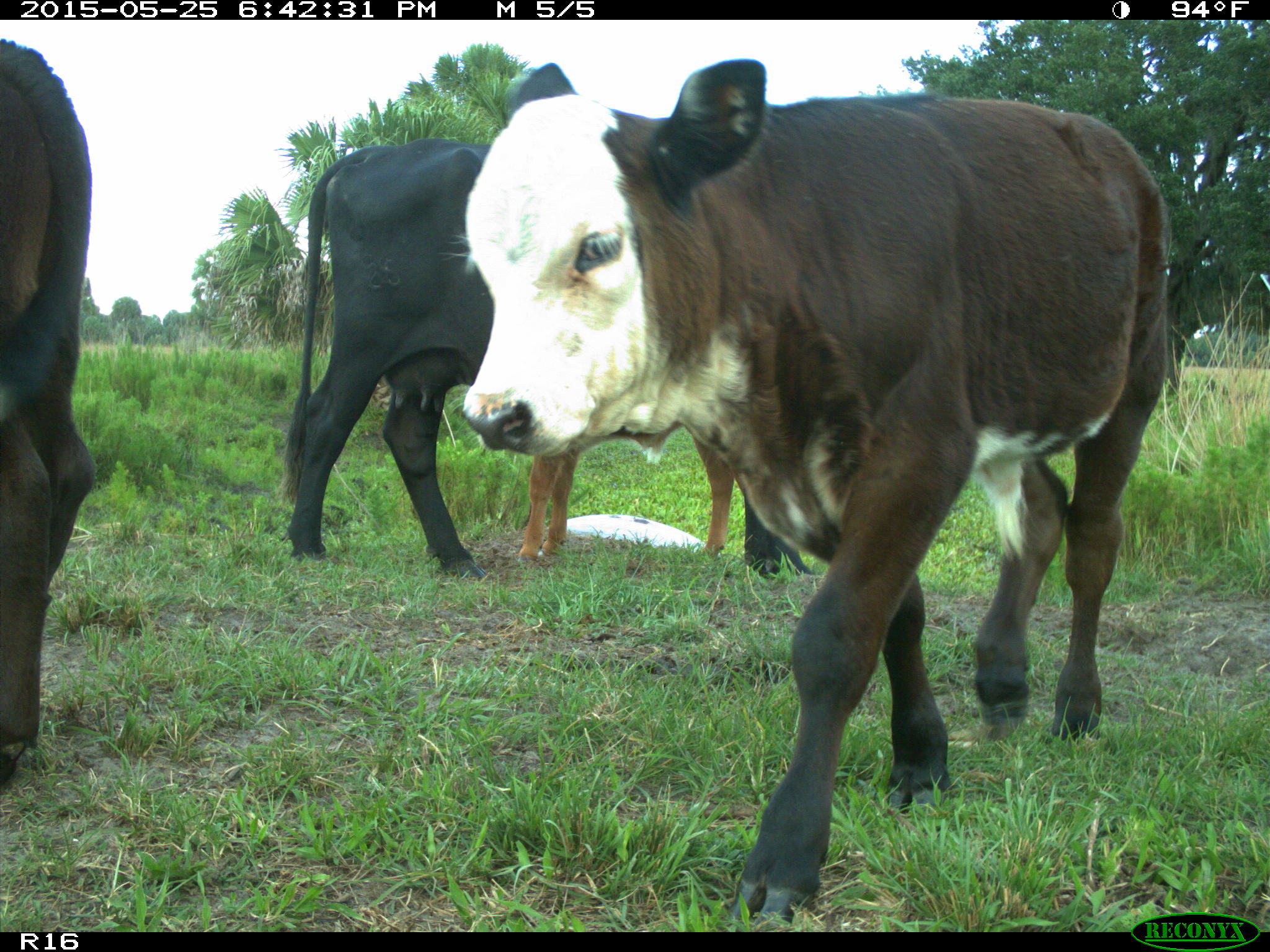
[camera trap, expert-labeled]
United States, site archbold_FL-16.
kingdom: Animalia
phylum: Chordata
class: Mammalia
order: Artiodactyla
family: Bovidae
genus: Bos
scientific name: Bos taurus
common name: domestic cow